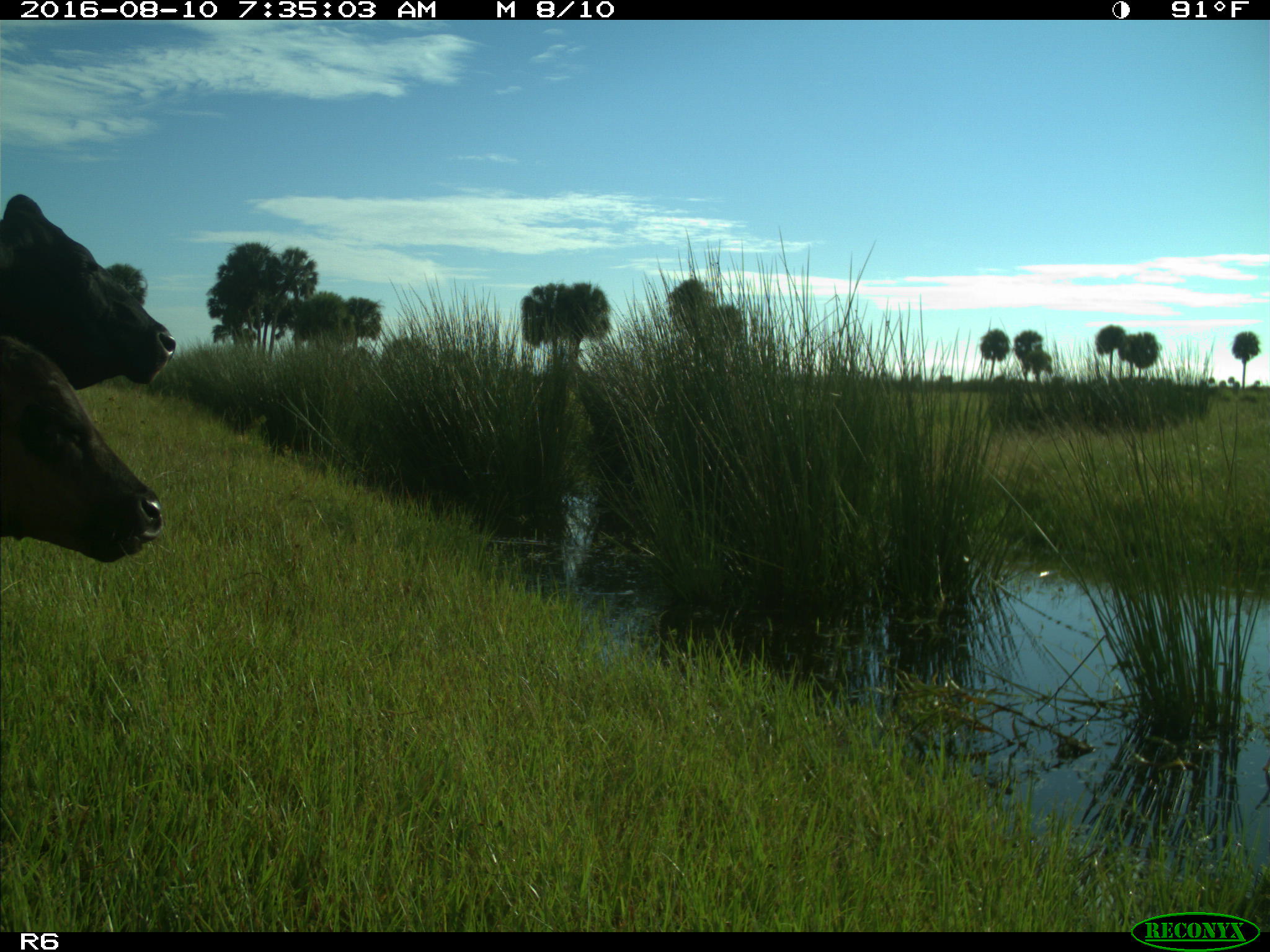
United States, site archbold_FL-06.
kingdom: Animalia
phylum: Chordata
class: Mammalia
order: Artiodactyla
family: Bovidae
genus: Bos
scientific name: Bos taurus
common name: domestic cow